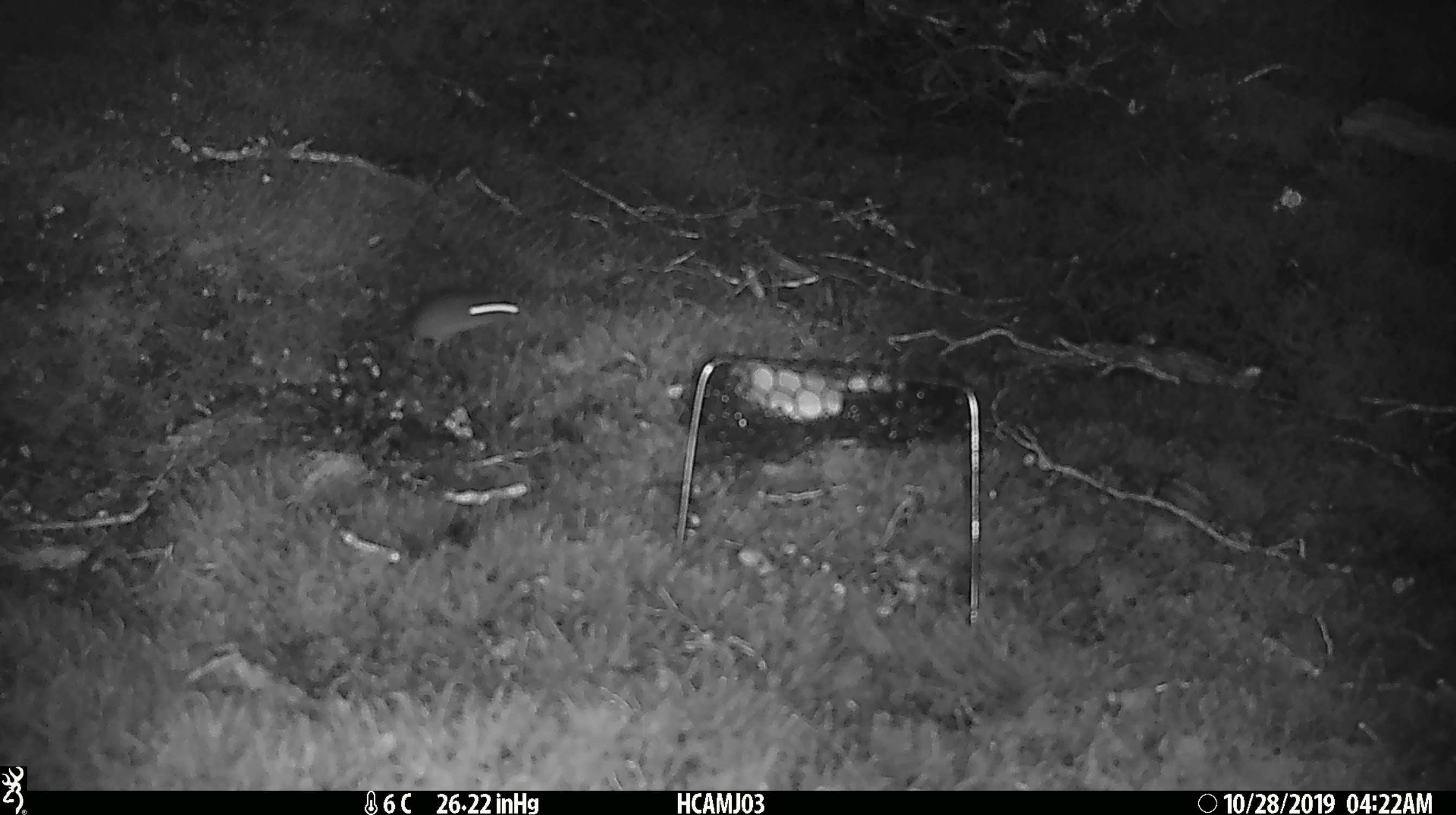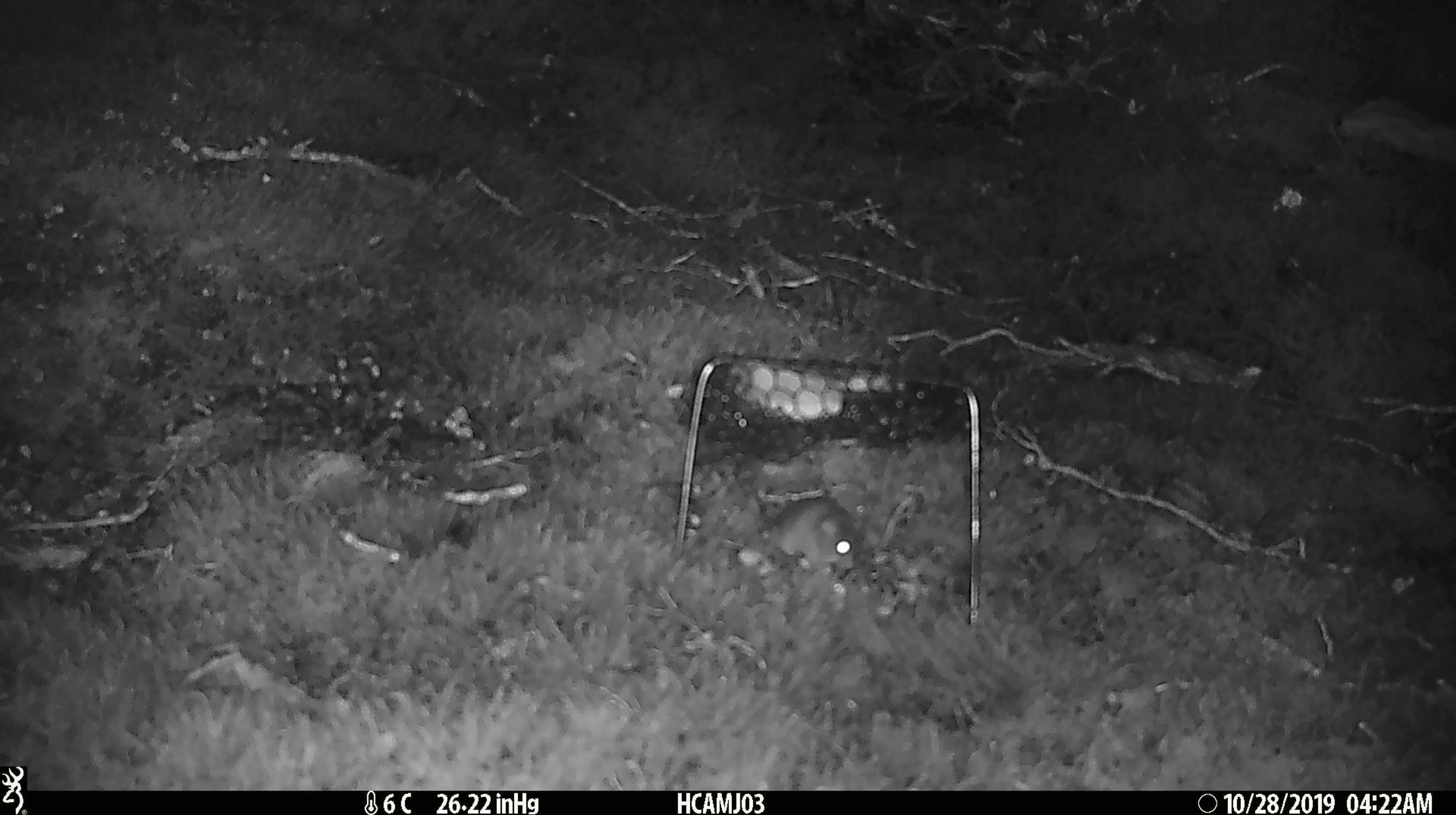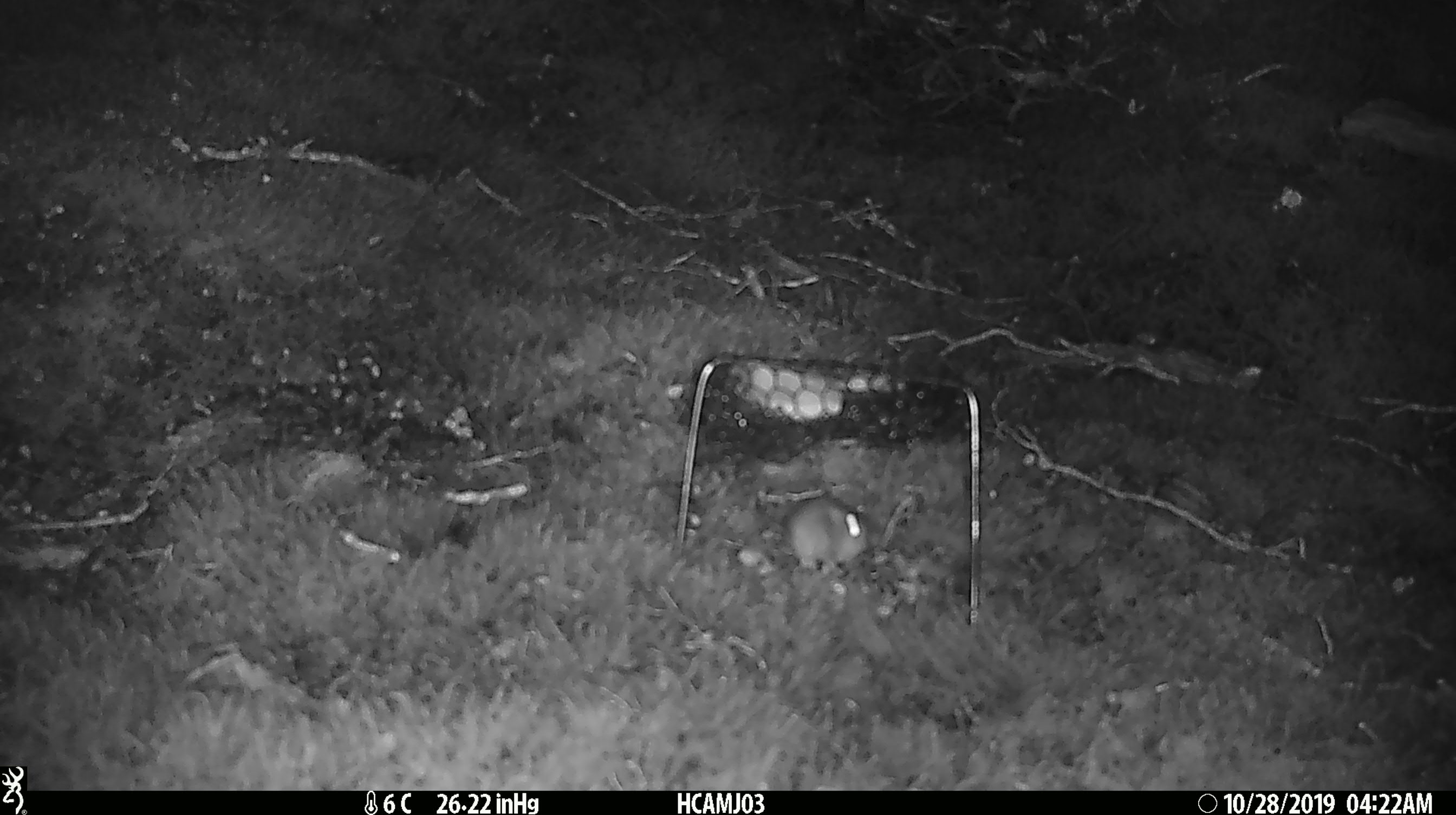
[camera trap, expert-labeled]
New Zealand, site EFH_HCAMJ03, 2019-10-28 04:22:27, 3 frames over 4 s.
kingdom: Animalia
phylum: Chordata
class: Mammalia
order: Rodentia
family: Muridae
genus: Mus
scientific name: Mus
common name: mouse